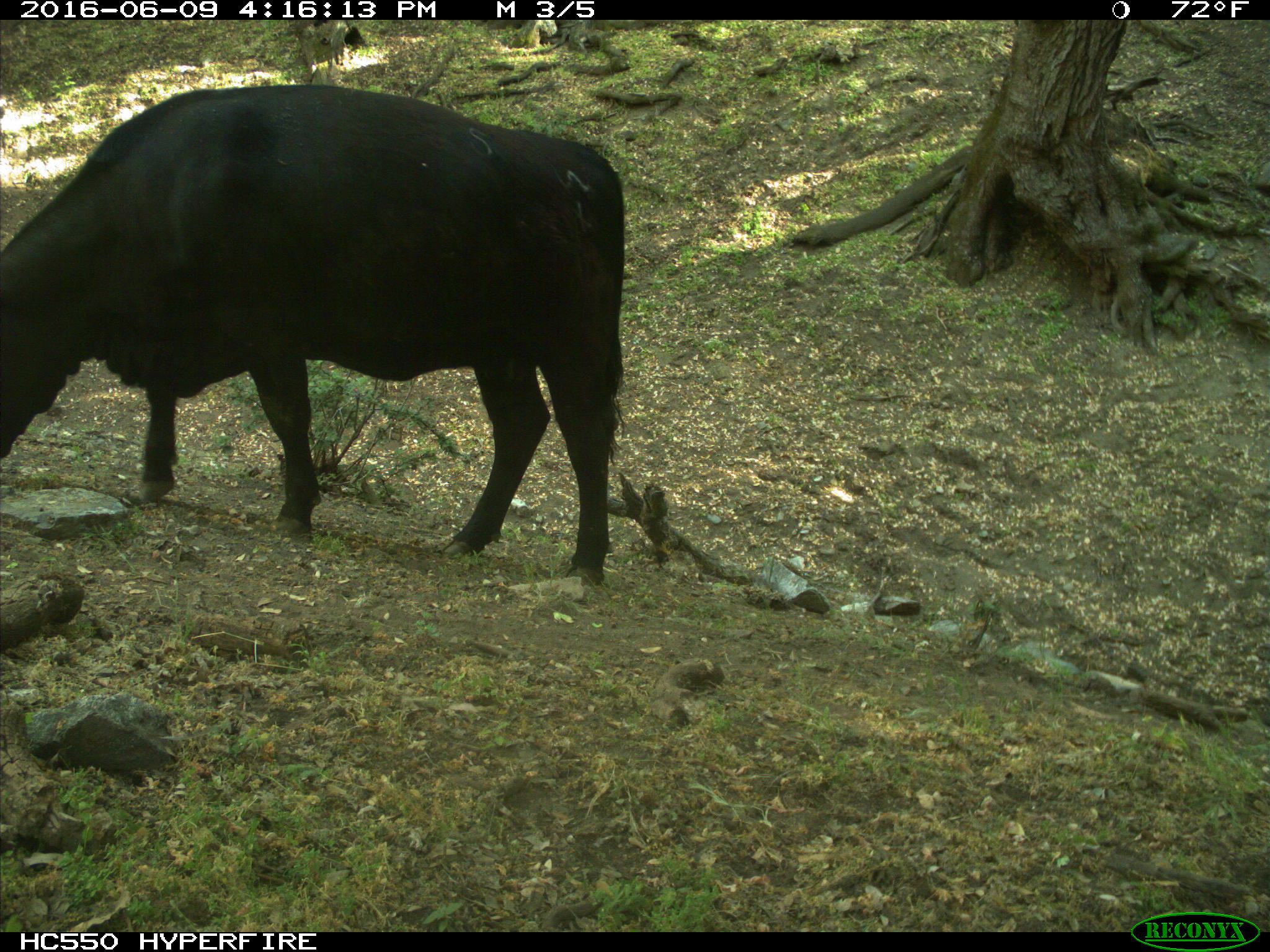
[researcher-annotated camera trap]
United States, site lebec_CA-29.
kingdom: Animalia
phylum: Chordata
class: Mammalia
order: Artiodactyla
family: Bovidae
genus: Bos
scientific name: Bos taurus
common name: domestic cow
Bos taurus (domestic cow).